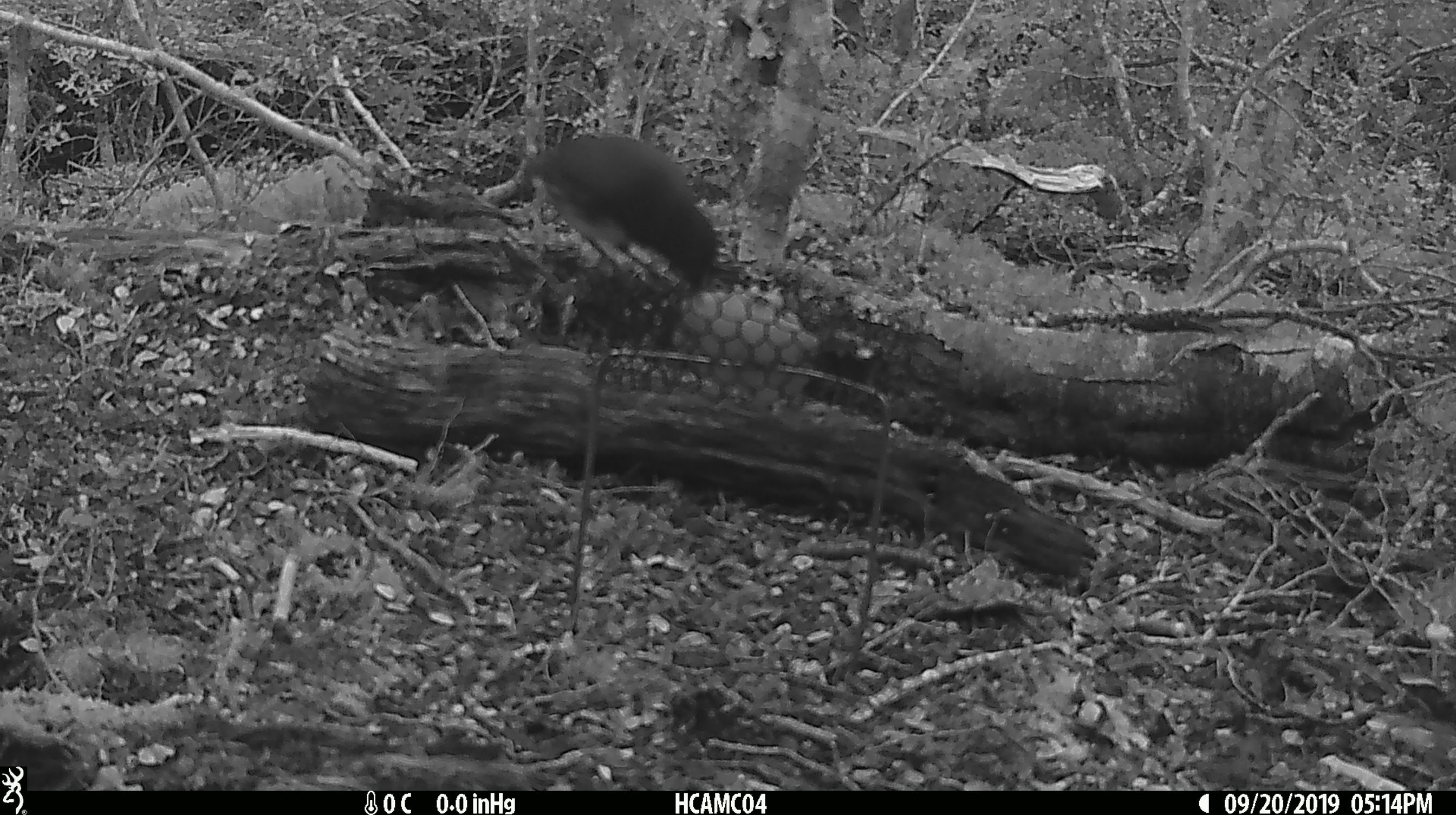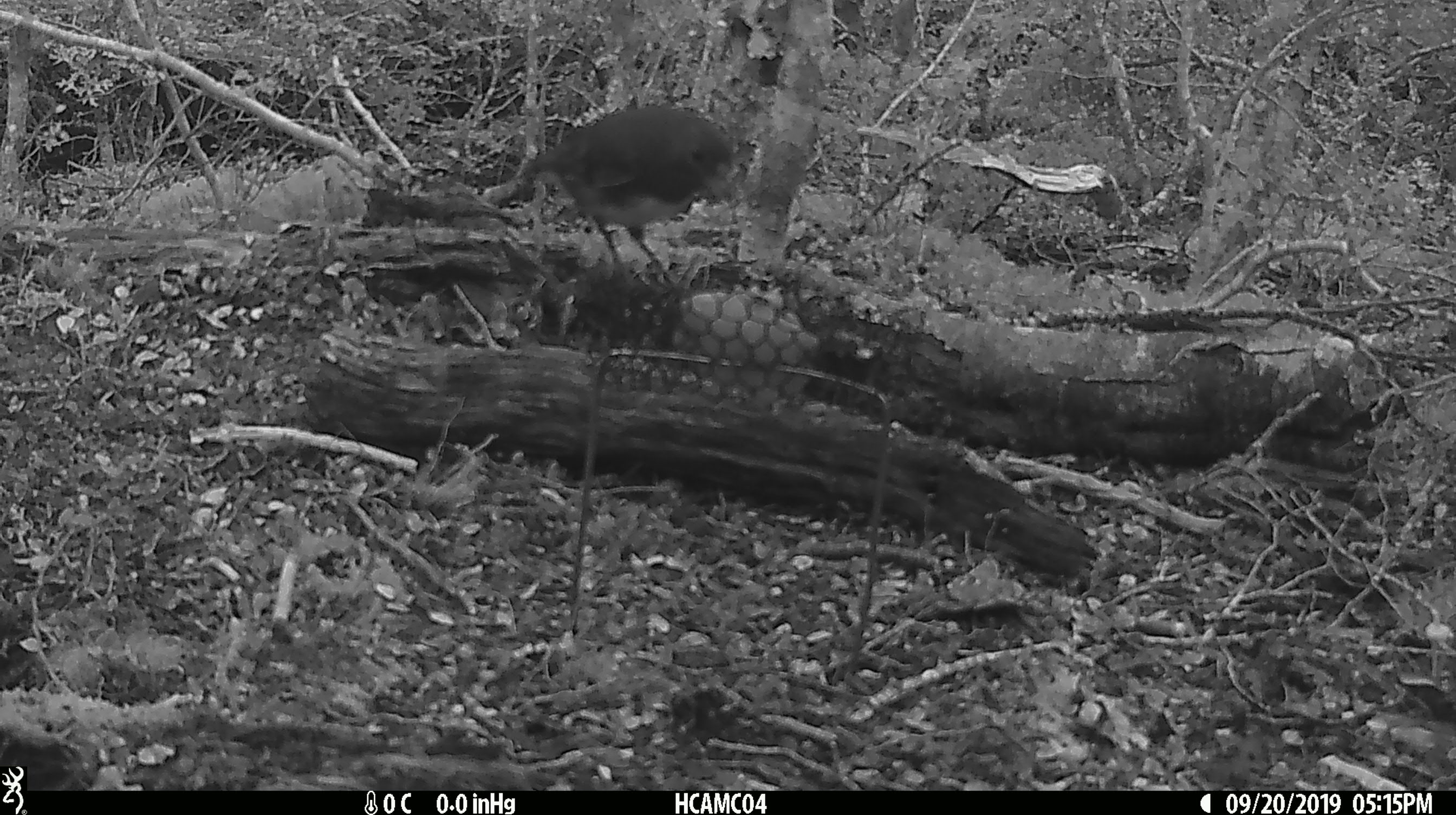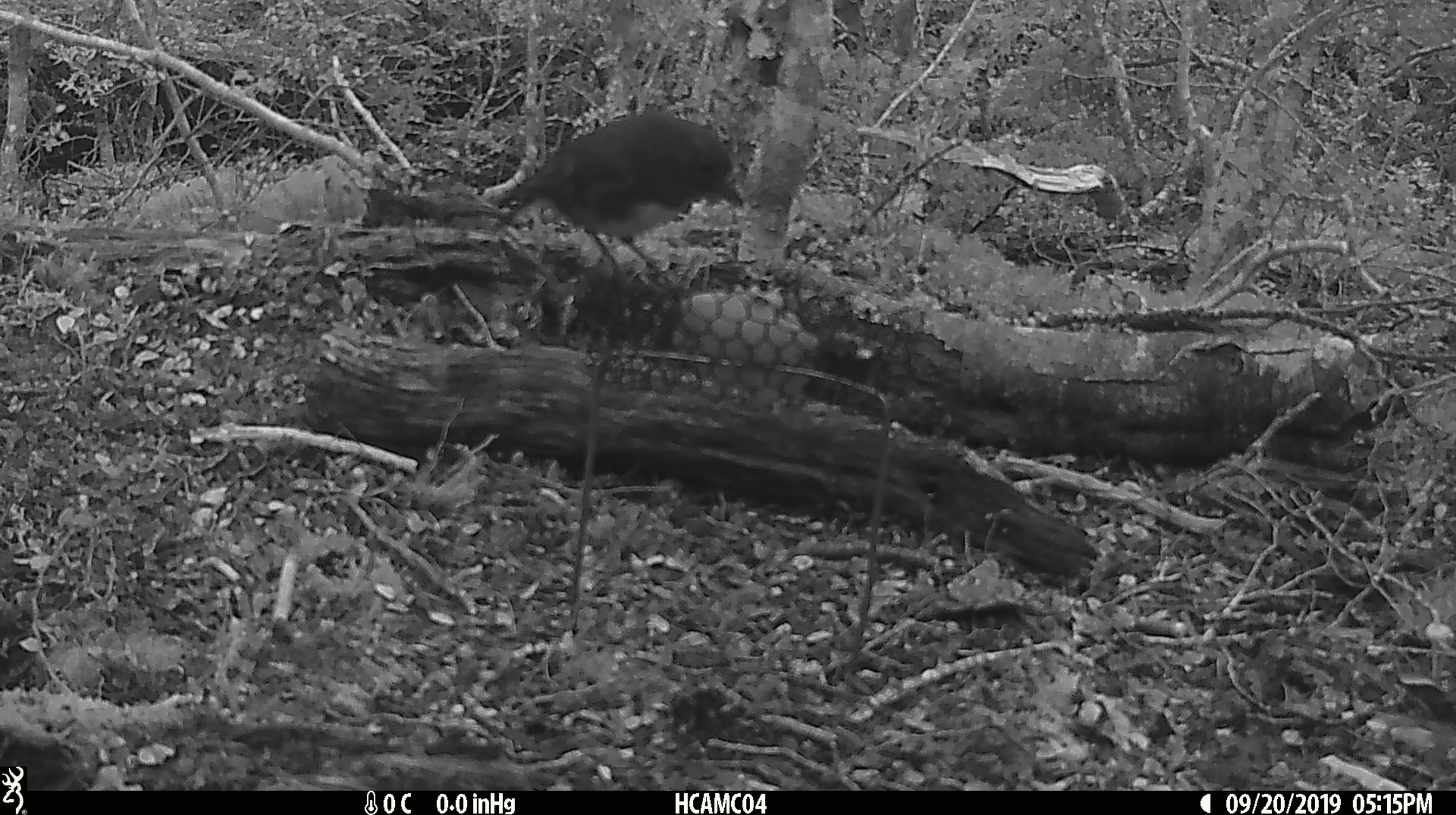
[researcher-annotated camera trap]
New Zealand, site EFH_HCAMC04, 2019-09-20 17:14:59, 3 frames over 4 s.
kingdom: Animalia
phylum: Chordata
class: Aves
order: Passeriformes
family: Petroicidae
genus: Petroica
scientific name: Petroica australis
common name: new zealand robin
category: robin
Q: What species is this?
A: Robin (new zealand robin) (Petroica australis).